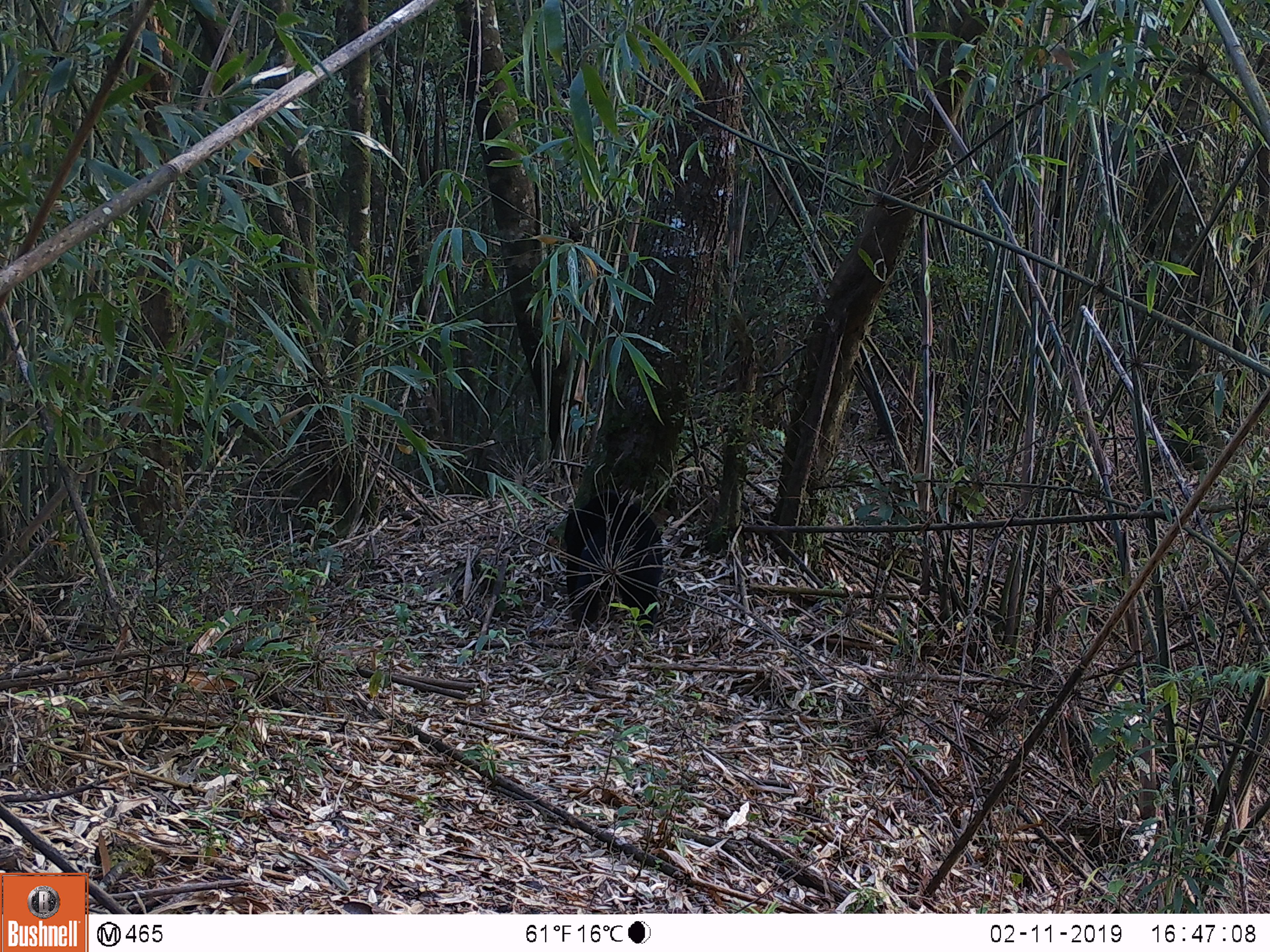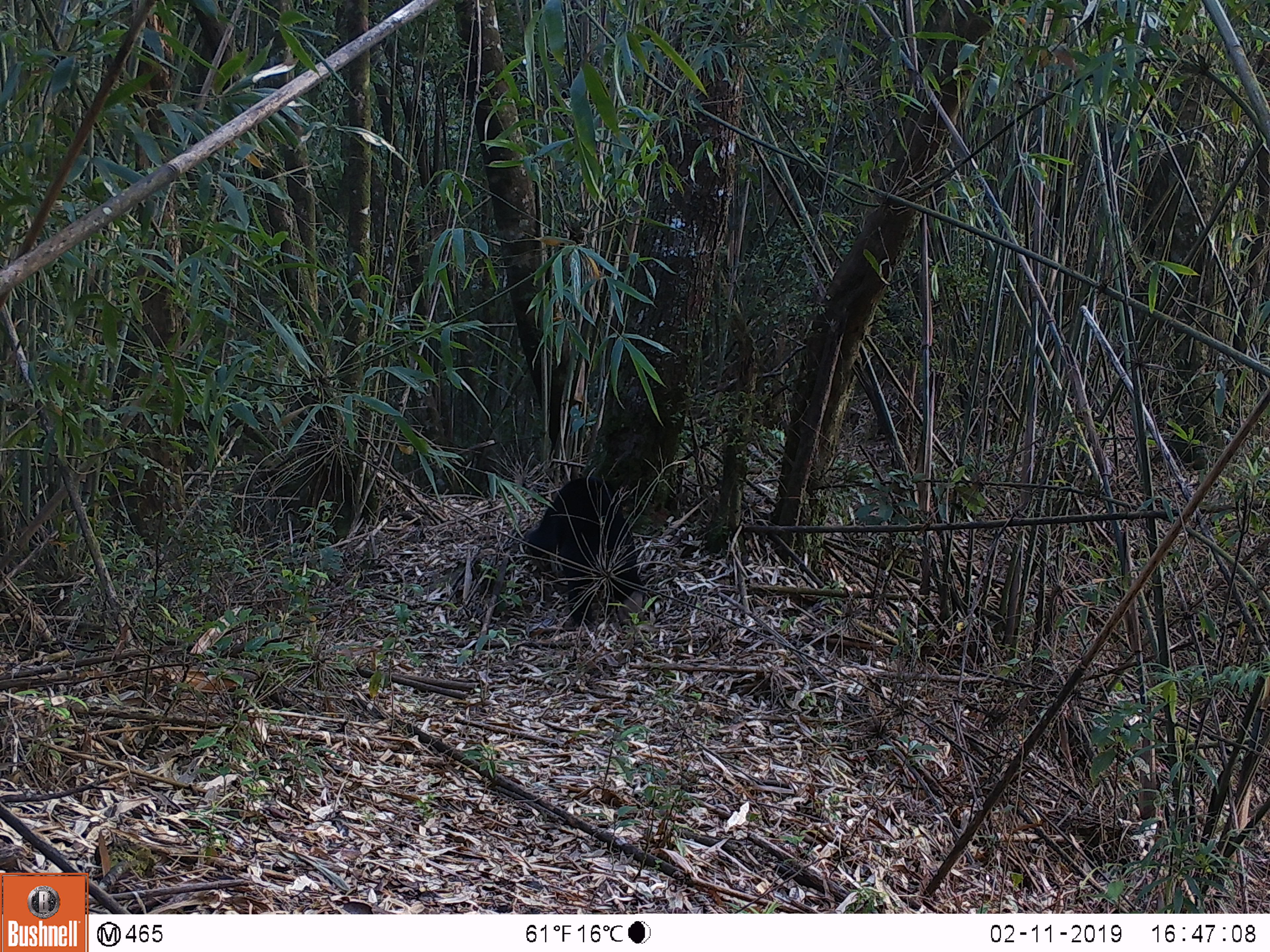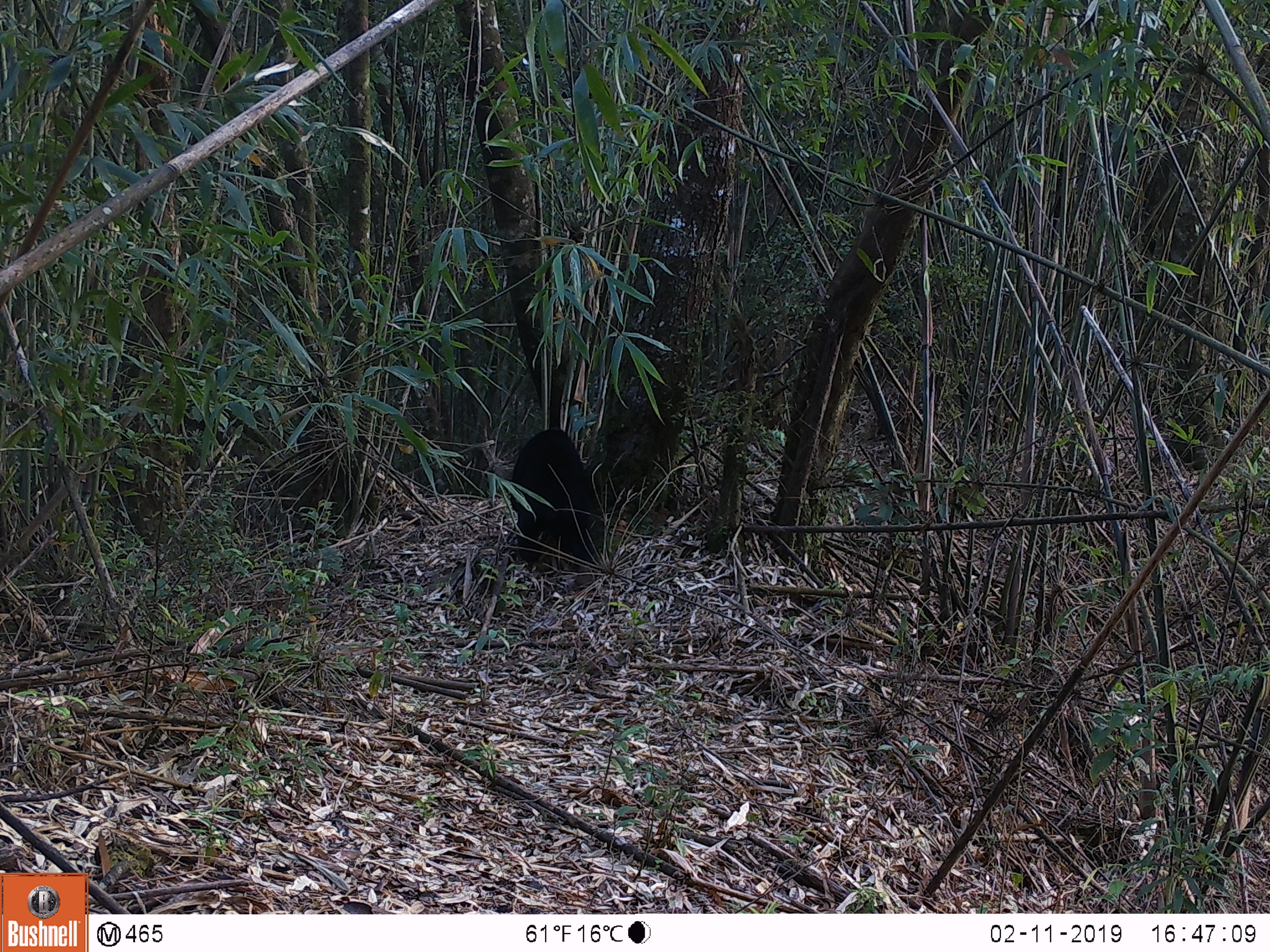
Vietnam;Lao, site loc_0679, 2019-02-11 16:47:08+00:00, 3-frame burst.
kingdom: Animalia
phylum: Chordata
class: Mammalia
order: Carnivora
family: Ursidae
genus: Helarctos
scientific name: Helarctos malayanus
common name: sun bear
Sun bear (Helarctos malayanus). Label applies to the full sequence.